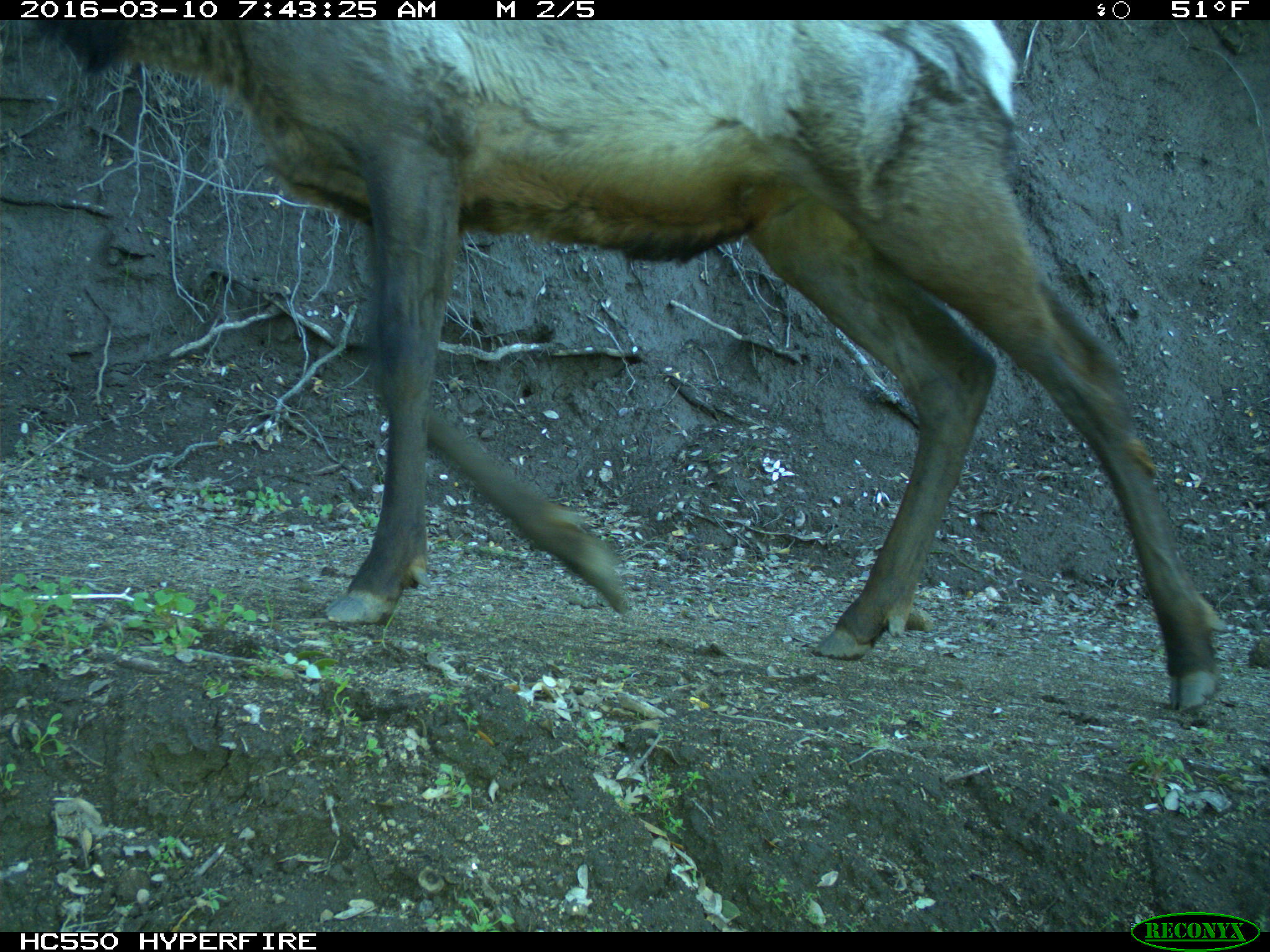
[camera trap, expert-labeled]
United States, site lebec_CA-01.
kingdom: Animalia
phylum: Chordata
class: Mammalia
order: Artiodactyla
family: Cervidae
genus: Cervus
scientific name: Cervus canadensis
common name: elk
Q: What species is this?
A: Cervus canadensis (elk).